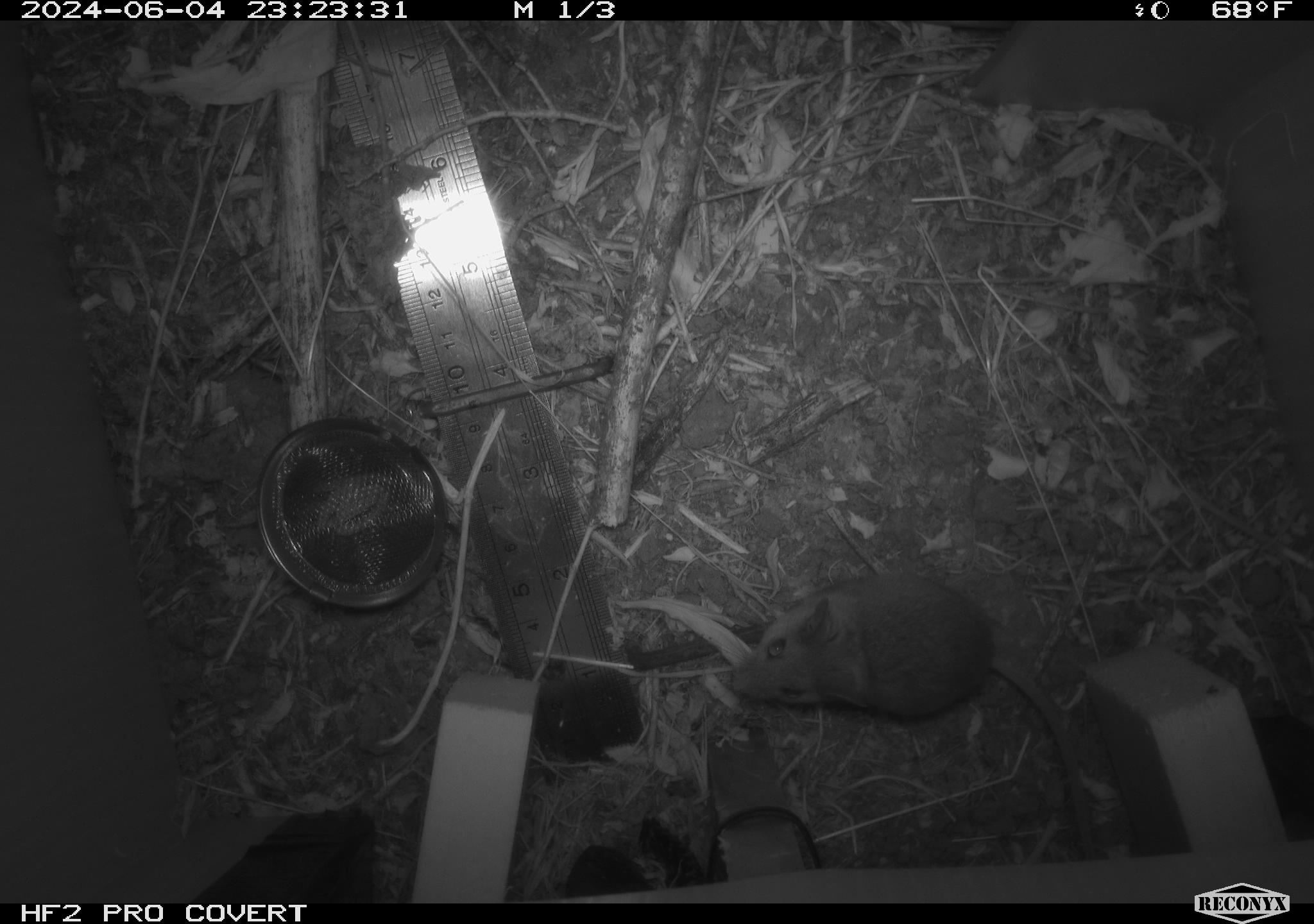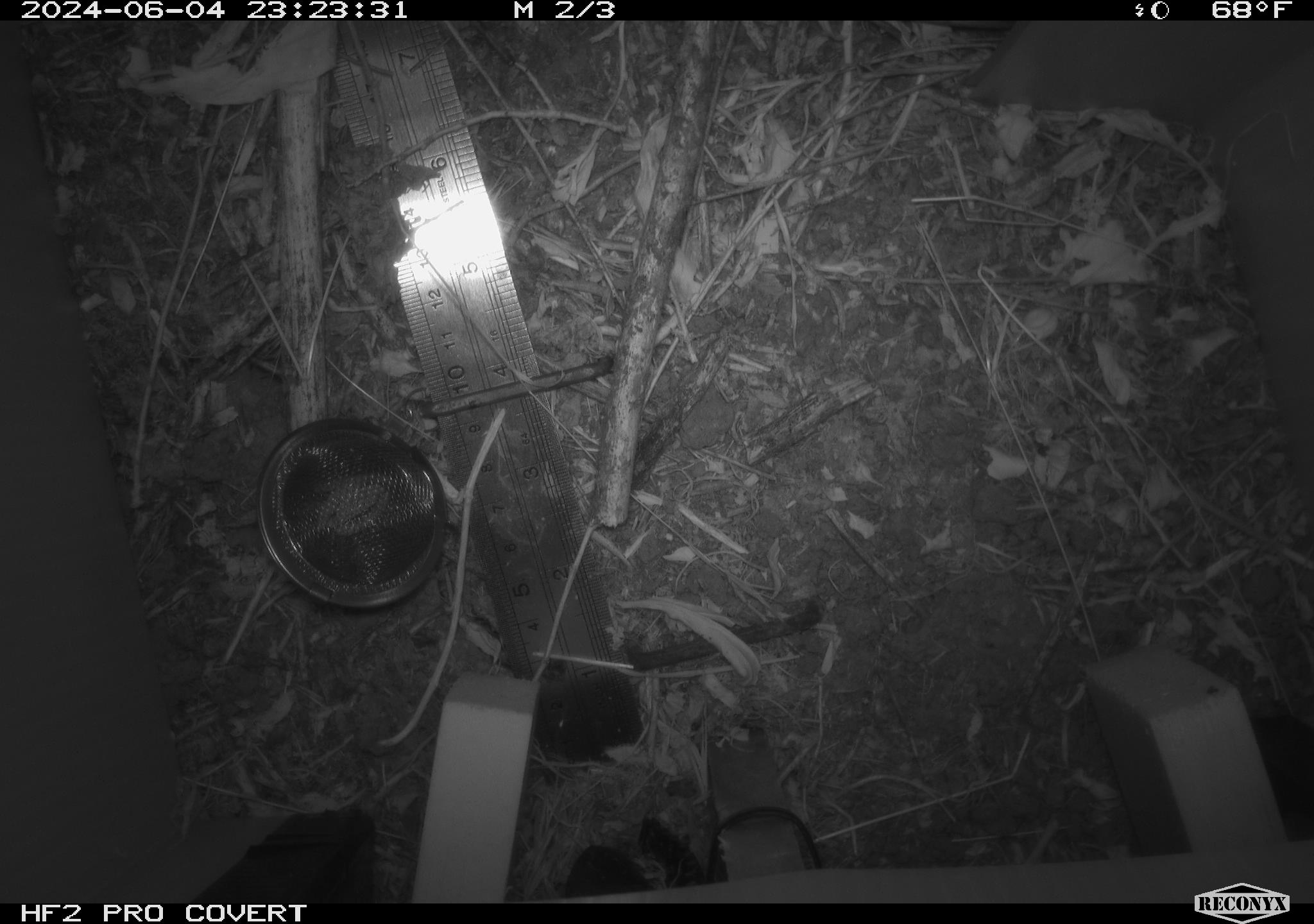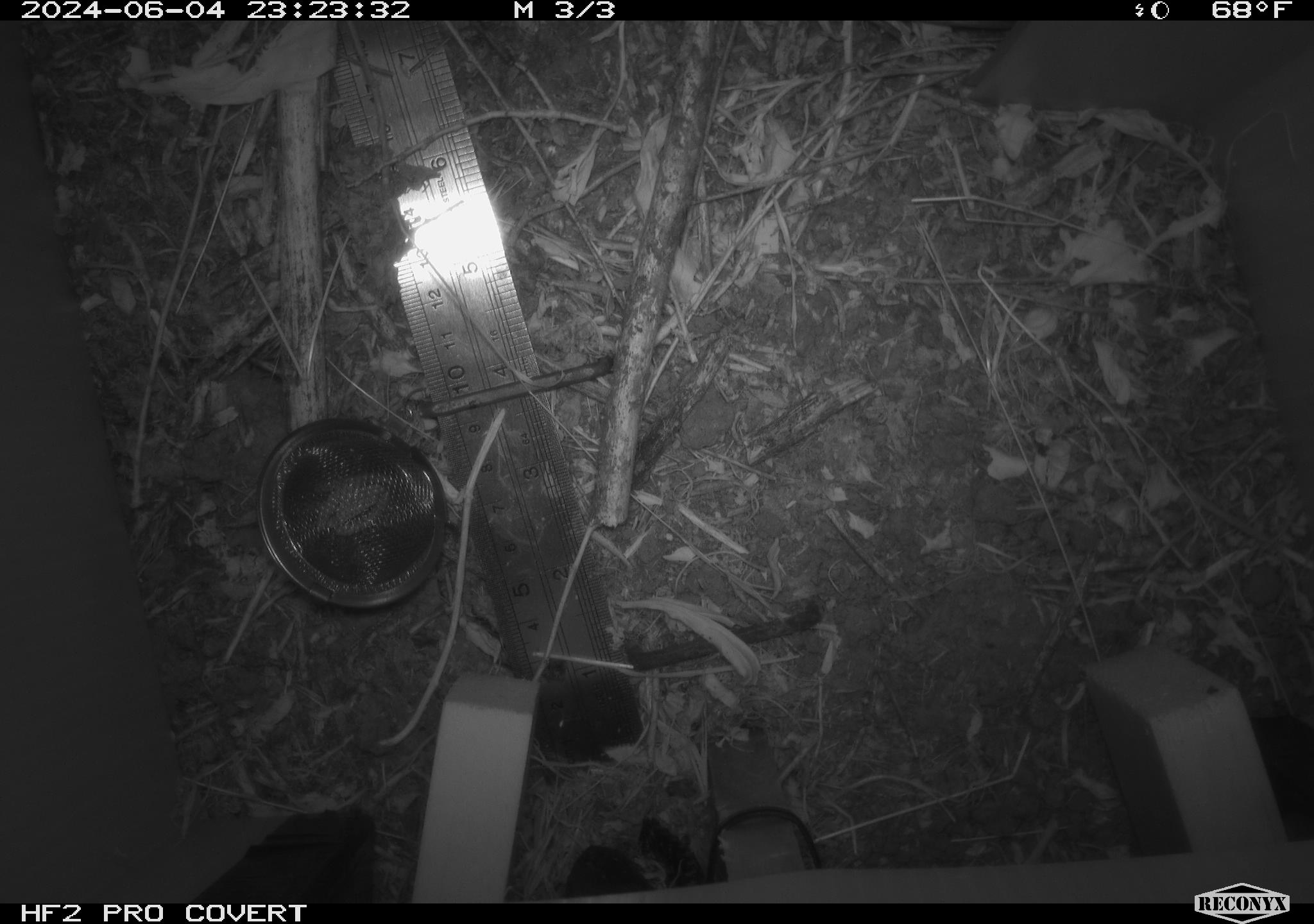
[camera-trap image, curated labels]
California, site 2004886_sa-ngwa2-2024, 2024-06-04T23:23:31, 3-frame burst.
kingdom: Animalia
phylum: Chordata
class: Mammalia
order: Rodentia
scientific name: Rodentia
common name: mouse species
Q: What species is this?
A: Mouse species (Rodentia).